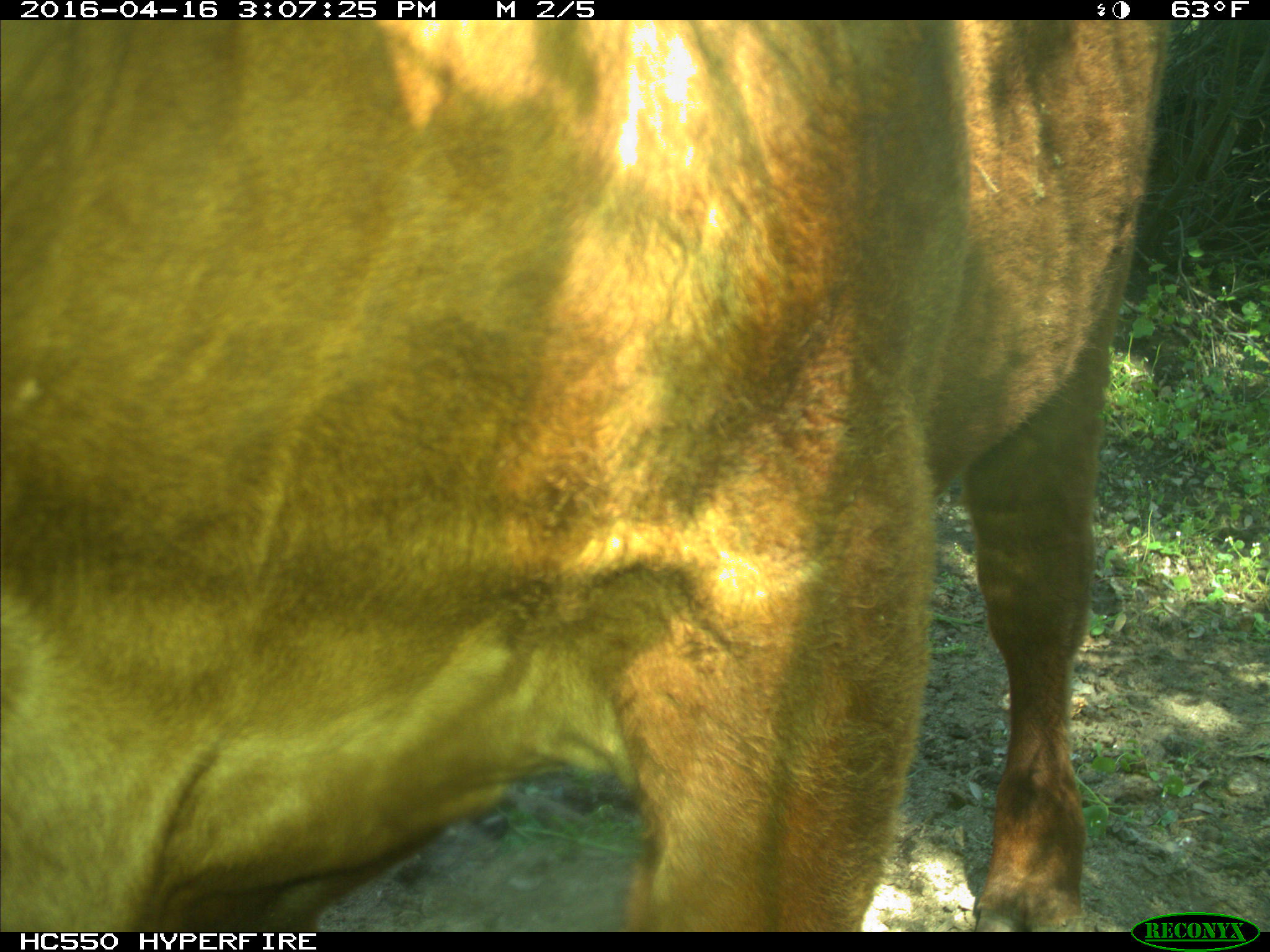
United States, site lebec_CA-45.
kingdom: Animalia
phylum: Chordata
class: Mammalia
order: Artiodactyla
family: Bovidae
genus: Bos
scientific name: Bos taurus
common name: domestic cow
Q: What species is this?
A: Bos taurus (domestic cow).